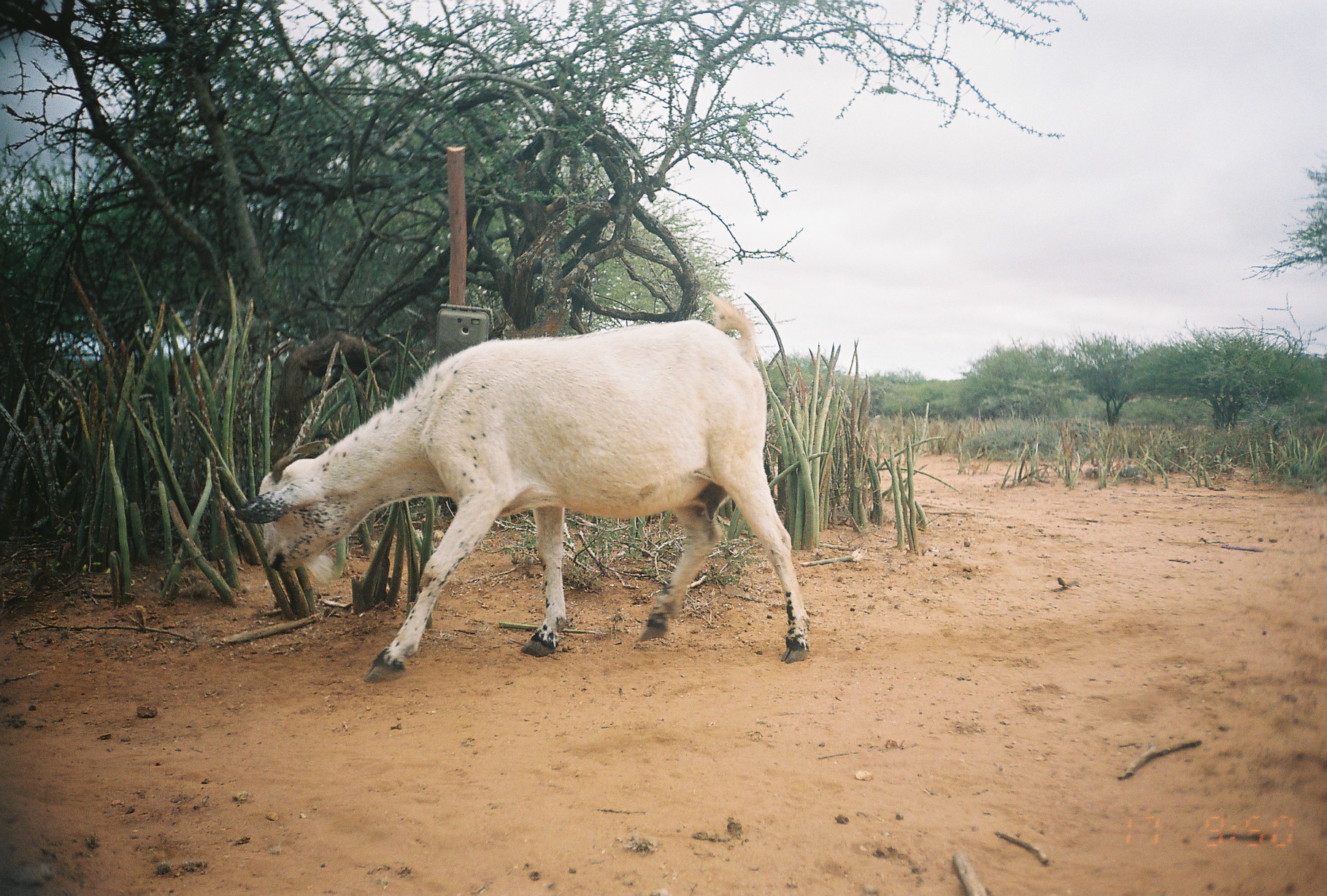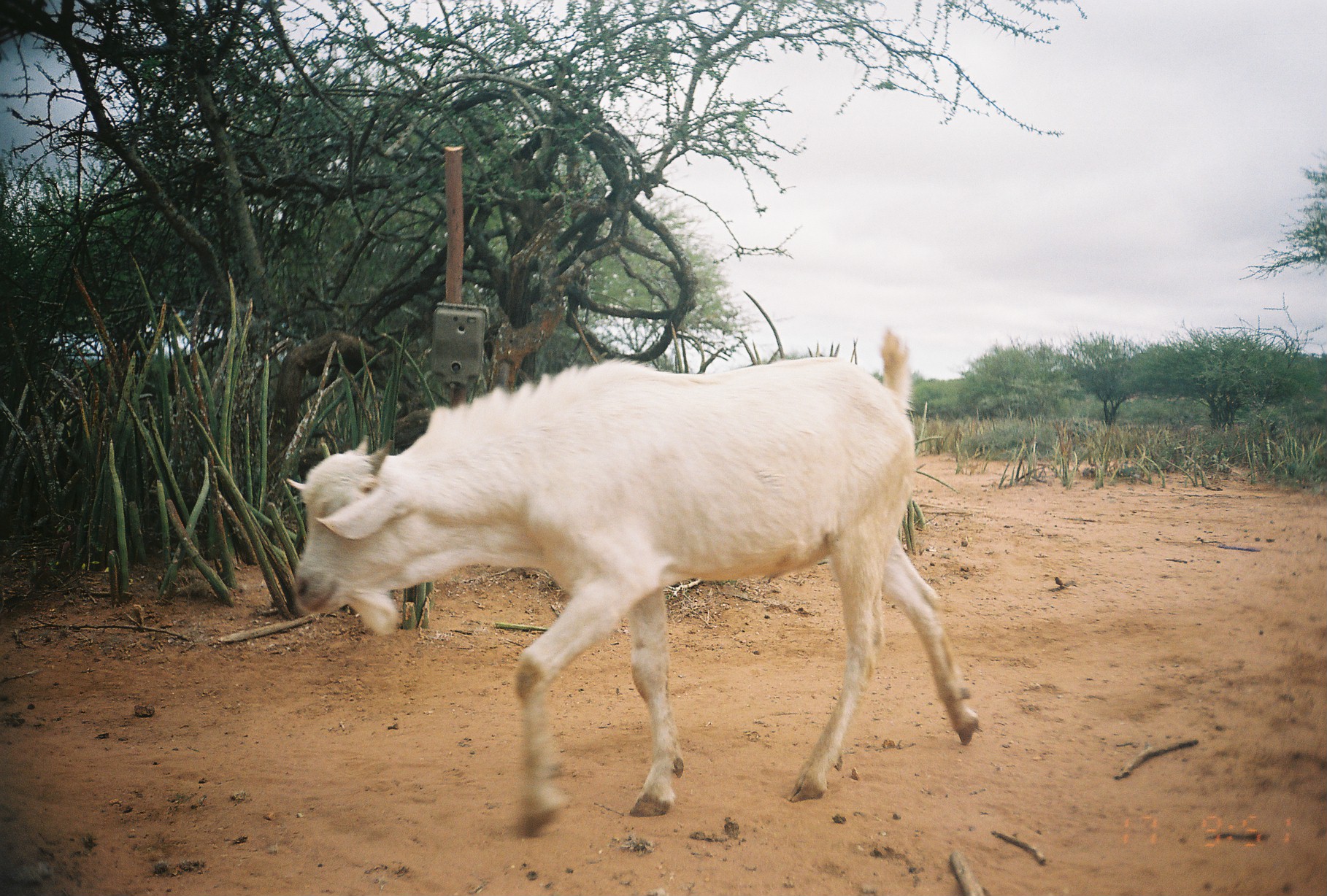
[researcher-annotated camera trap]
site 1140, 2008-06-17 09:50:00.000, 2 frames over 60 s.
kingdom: Animalia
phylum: Chordata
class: Mammalia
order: Artiodactyla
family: Bovidae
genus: Capra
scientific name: Capra aegagrus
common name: wild goat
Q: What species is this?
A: Capra aegagrus (wild goat).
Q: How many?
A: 1.